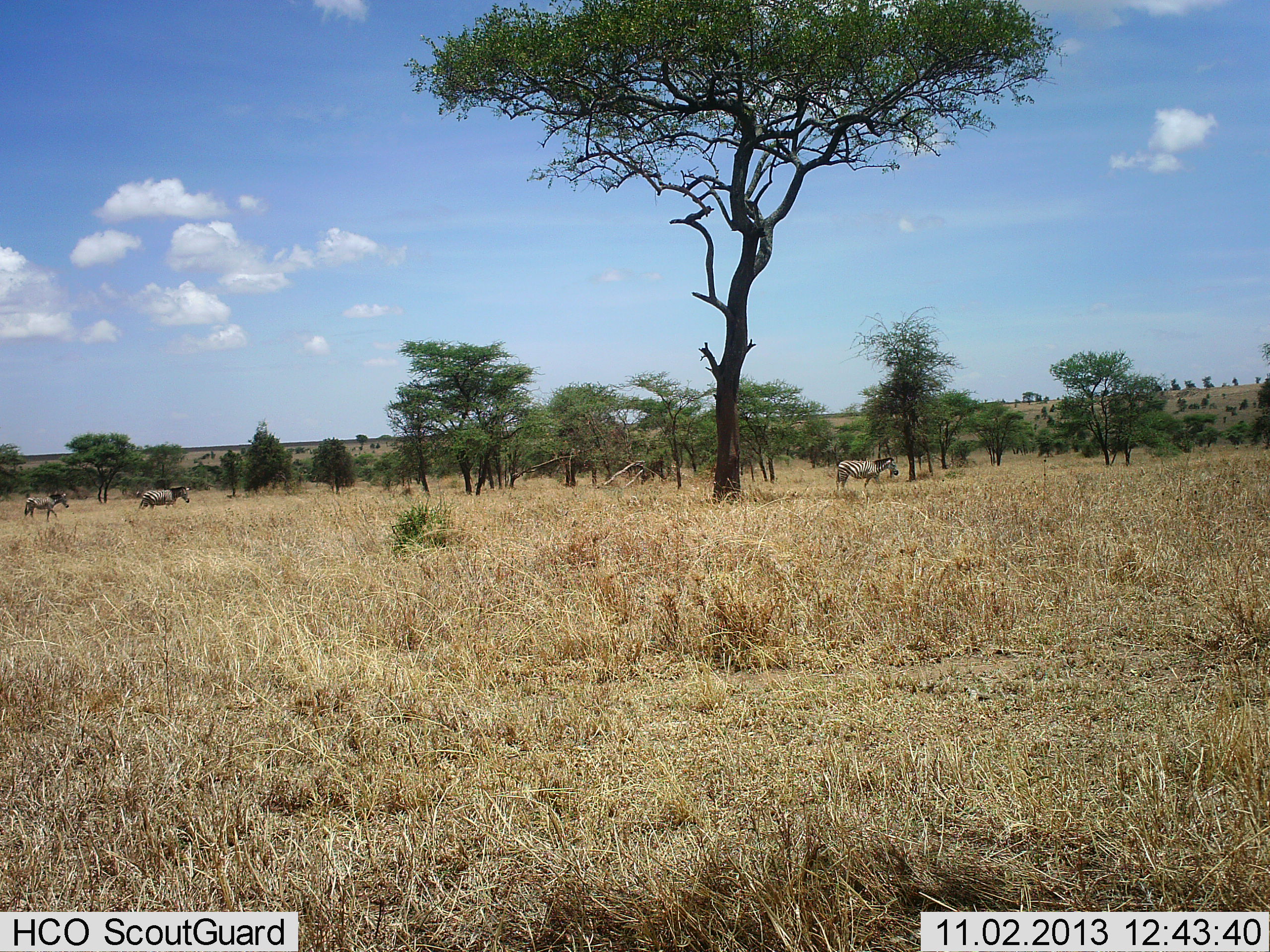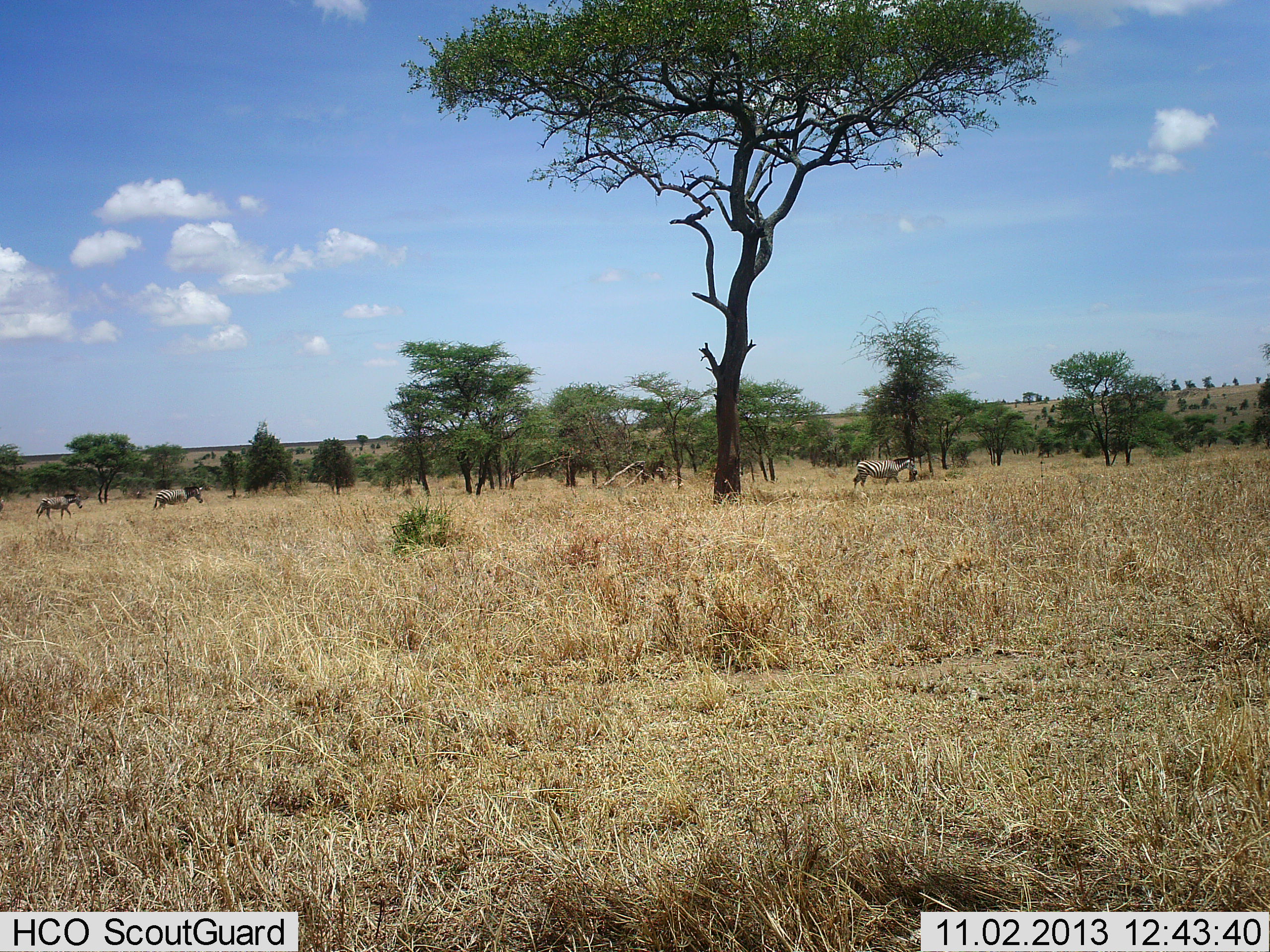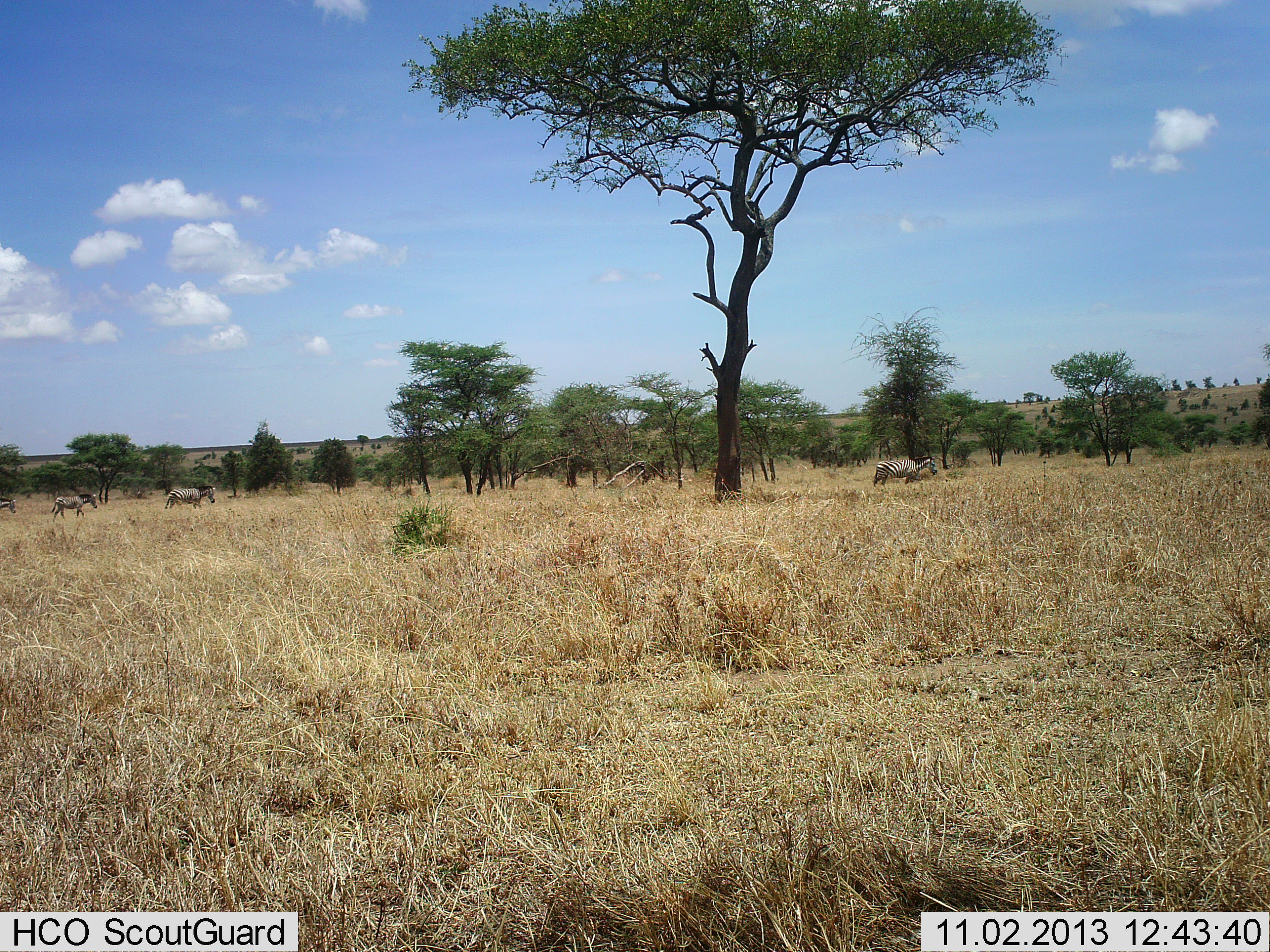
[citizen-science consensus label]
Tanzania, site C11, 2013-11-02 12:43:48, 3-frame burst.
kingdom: Animalia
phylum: Chordata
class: Mammalia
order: Perissodactyla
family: Equidae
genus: Equus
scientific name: Equus quagga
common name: plains zebra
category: zebra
Zebra (plains zebra) (Equus quagga), count 4. Behavior (volunteer vote fractions): standing 0%, resting 0%, moving 100%, interacting 0%. Young present (vote fraction): 0%. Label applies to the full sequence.